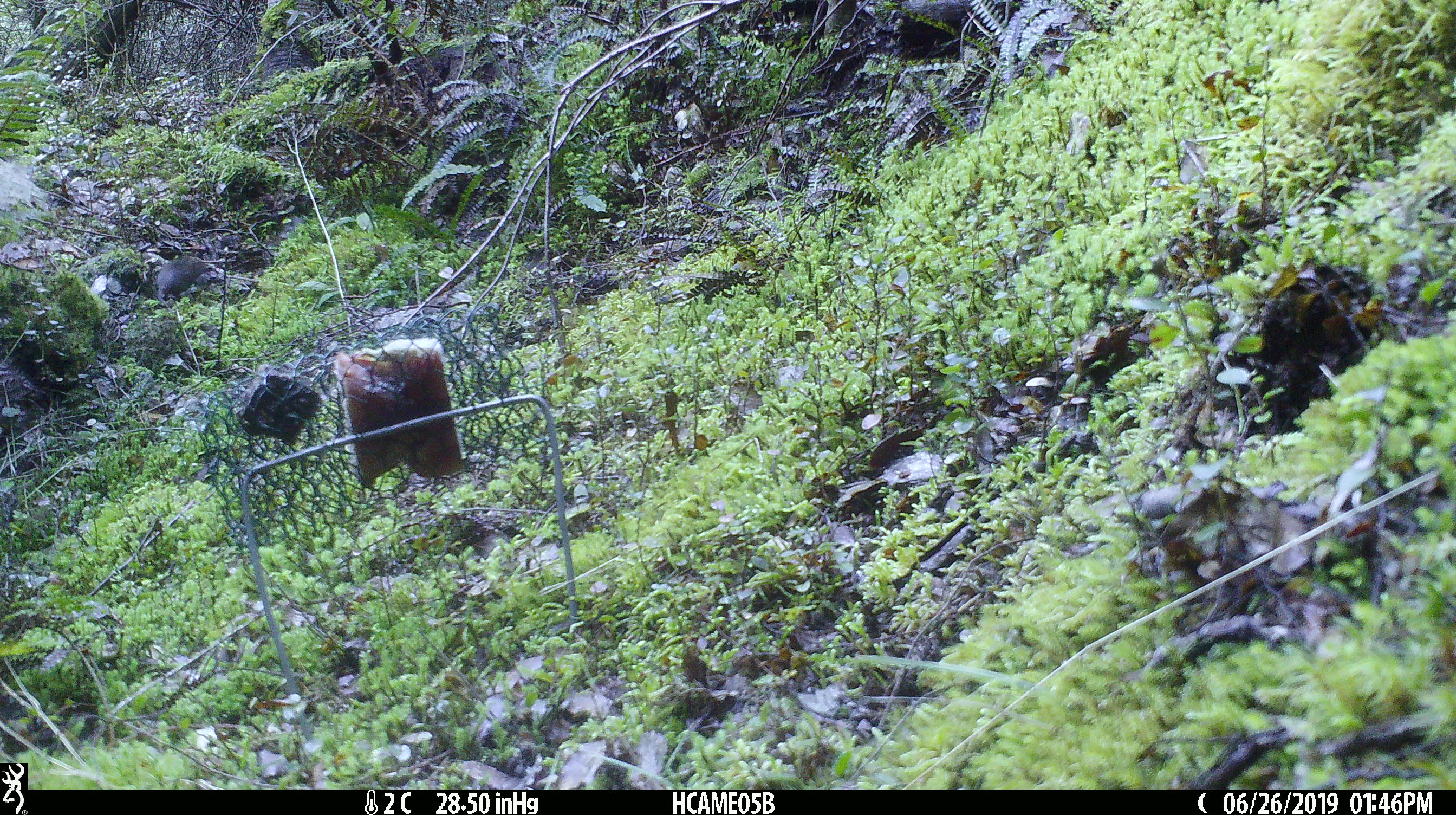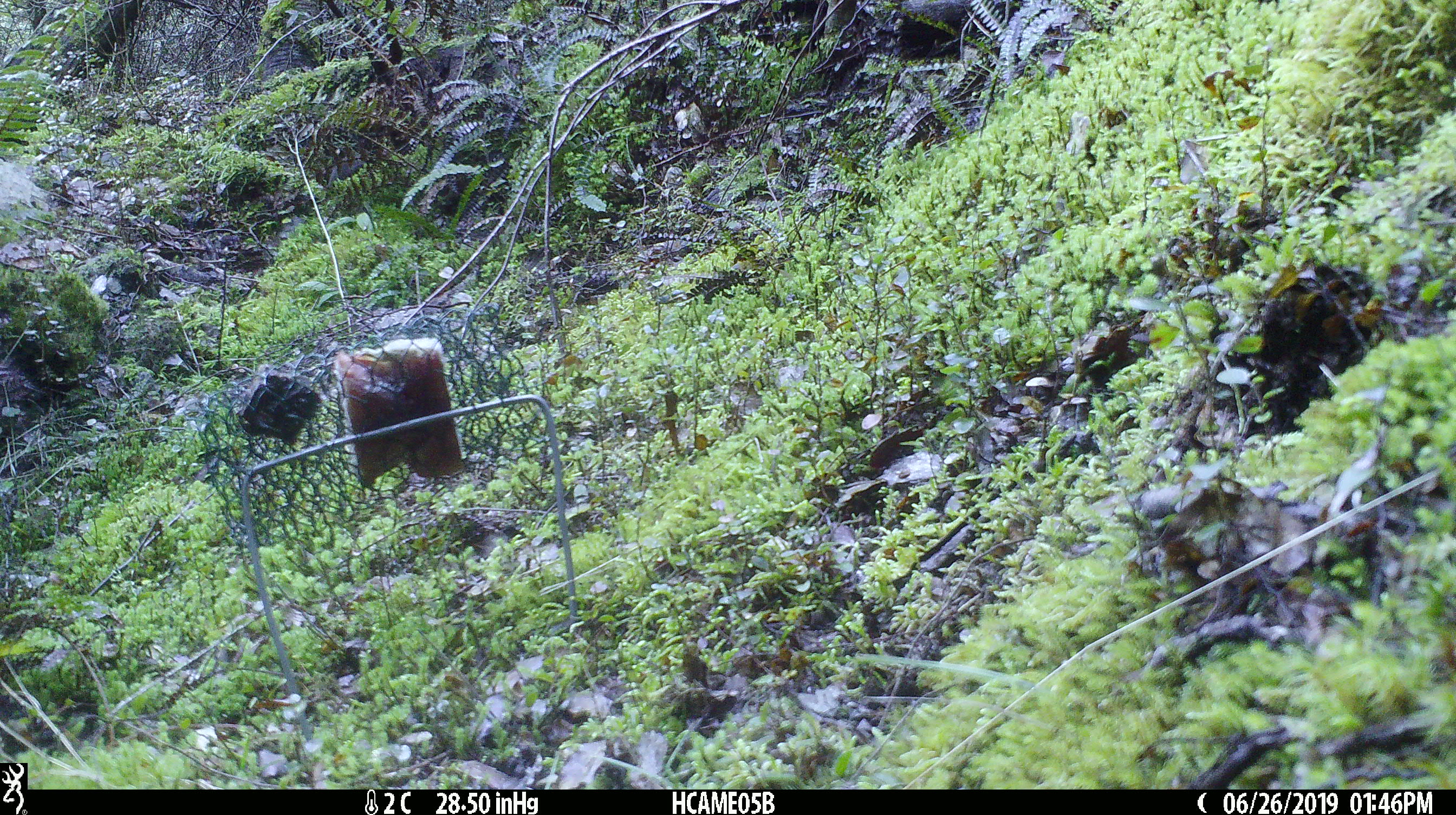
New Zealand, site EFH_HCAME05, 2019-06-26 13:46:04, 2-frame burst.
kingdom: Animalia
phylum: Chordata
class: Mammalia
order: Rodentia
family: Muridae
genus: Mus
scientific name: Mus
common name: mouse